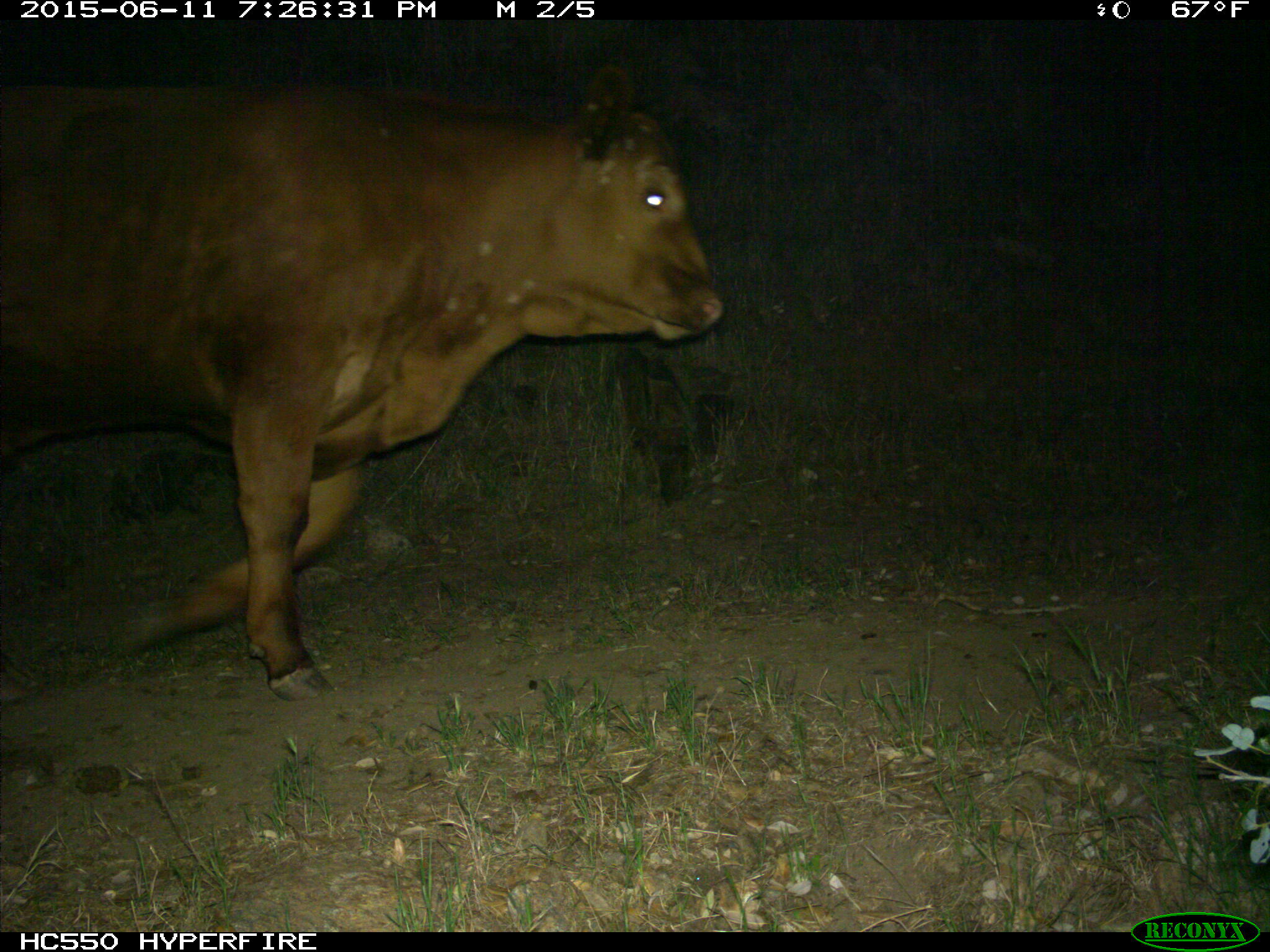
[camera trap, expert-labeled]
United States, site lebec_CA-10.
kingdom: Animalia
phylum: Chordata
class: Mammalia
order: Artiodactyla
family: Bovidae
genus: Bos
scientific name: Bos taurus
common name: domestic cow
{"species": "Bos taurus (domestic cow)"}